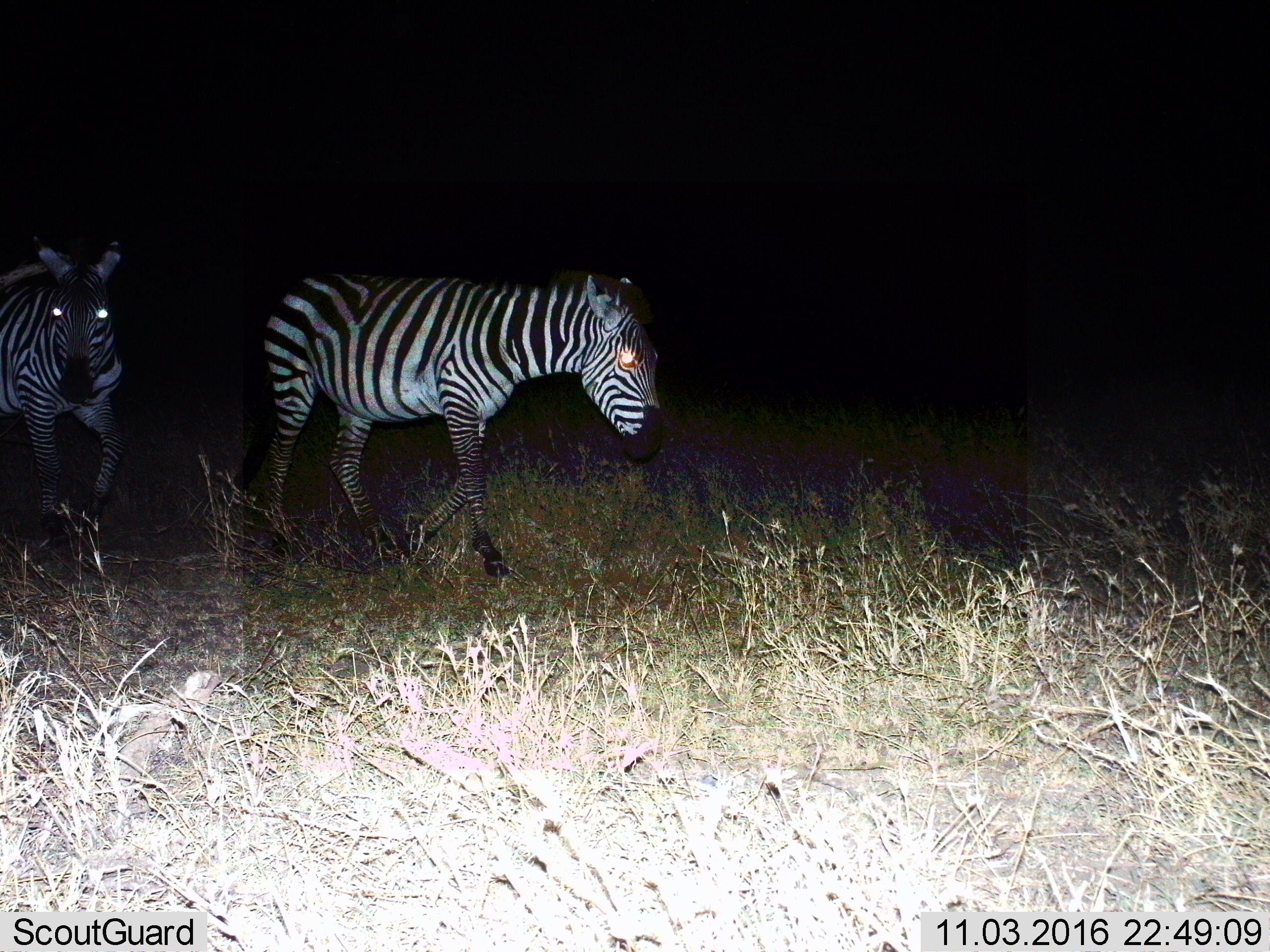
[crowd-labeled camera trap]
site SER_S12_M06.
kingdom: Animalia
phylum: Chordata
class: Mammalia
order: Perissodactyla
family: Equidae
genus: Equus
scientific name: Equus quagga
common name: plains zebra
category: zebraplains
Zebraplains (plains zebra) (Equus quagga), count 2. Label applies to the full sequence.